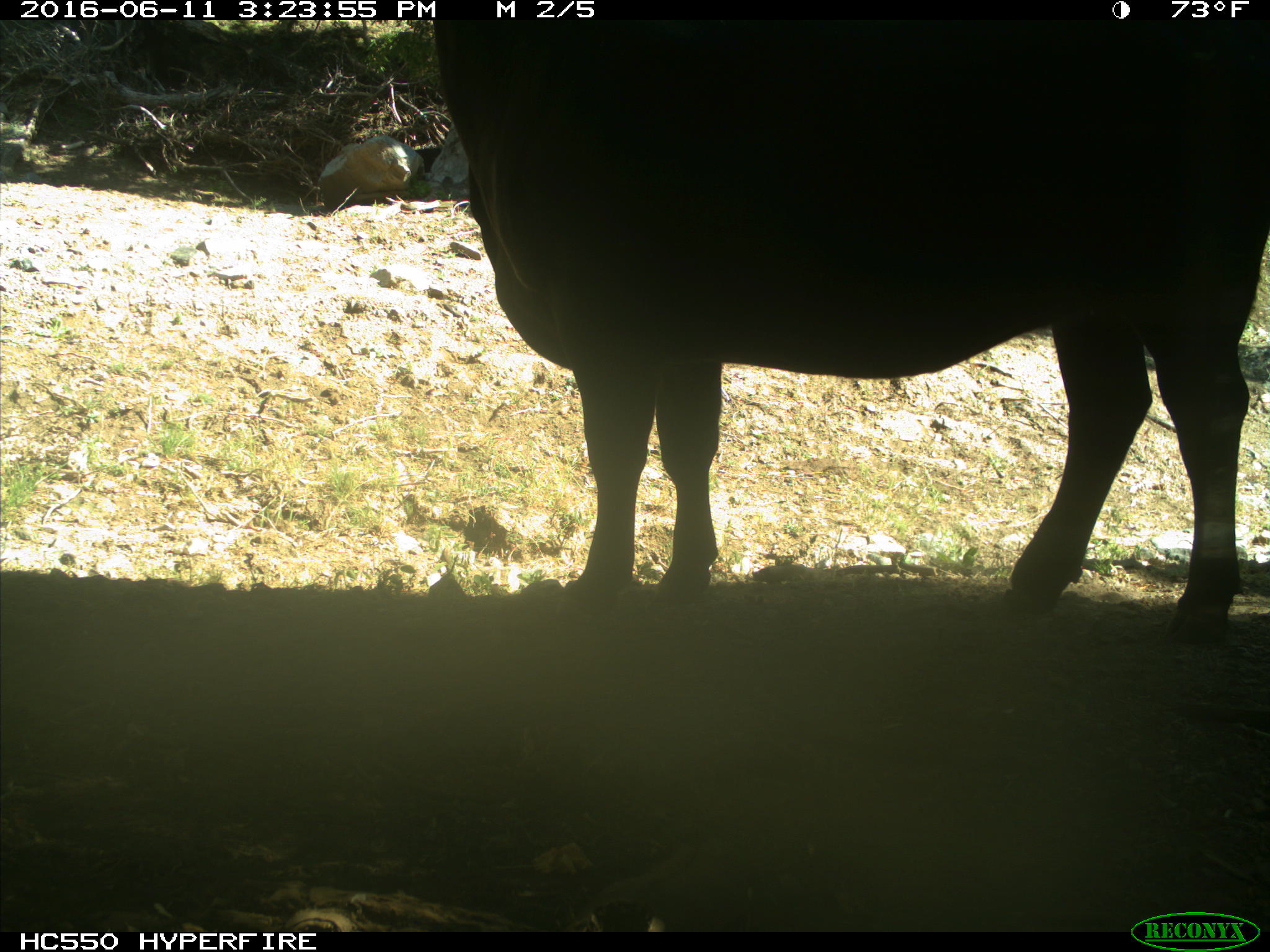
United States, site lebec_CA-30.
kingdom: Animalia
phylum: Chordata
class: Mammalia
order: Artiodactyla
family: Bovidae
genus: Bos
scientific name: Bos taurus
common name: domestic cow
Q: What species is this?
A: Bos taurus (domestic cow).